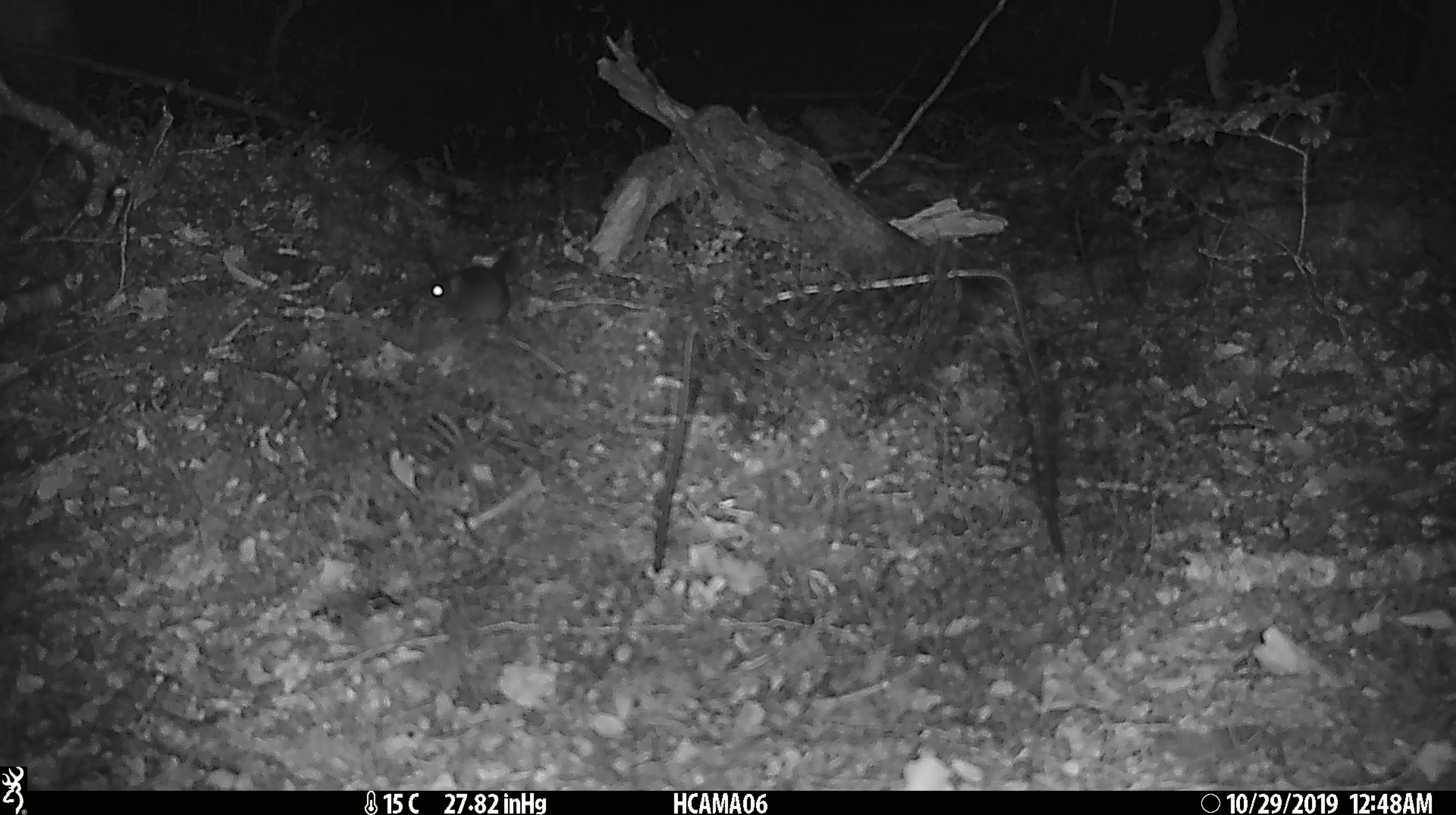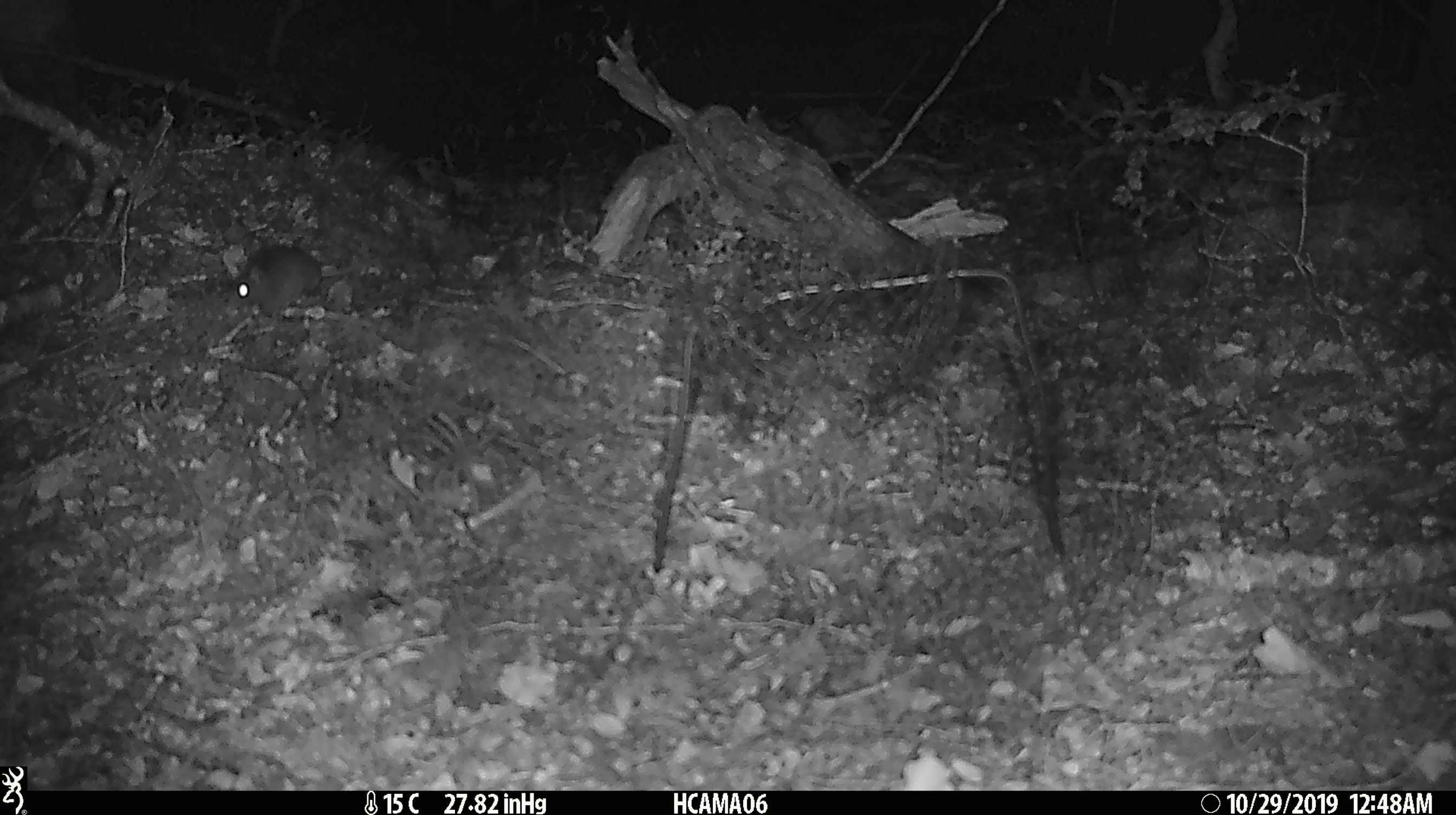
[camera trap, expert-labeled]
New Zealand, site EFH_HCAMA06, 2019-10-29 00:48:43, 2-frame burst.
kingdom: Animalia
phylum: Chordata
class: Mammalia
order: Rodentia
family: Muridae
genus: Mus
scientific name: Mus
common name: mouse